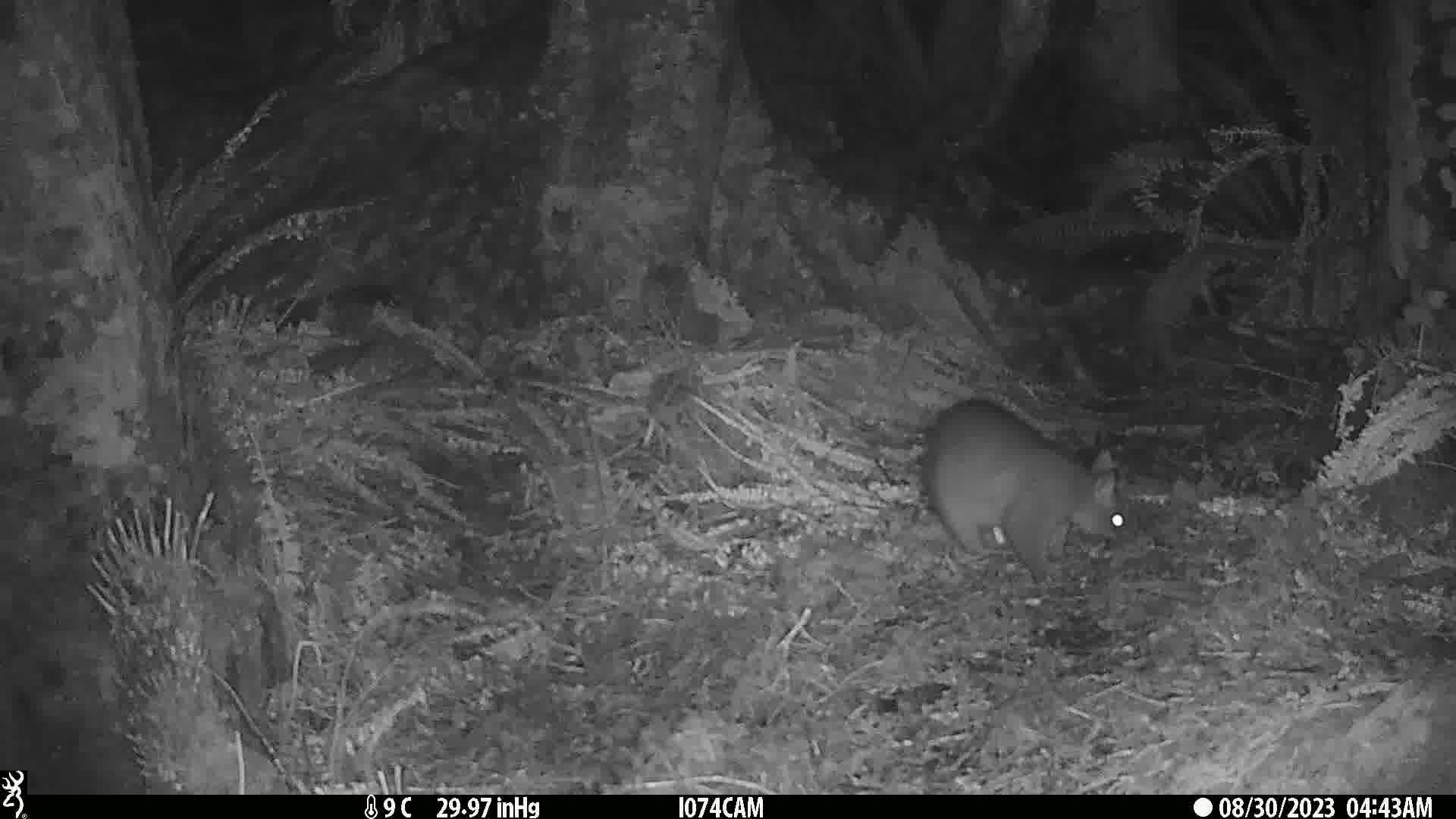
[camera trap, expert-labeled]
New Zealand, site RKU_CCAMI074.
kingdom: Animalia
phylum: Chordata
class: Mammalia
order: Diprotodontia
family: Phalangeridae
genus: Trichosurus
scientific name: Trichosurus vulpecula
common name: common brushtail possum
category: possum